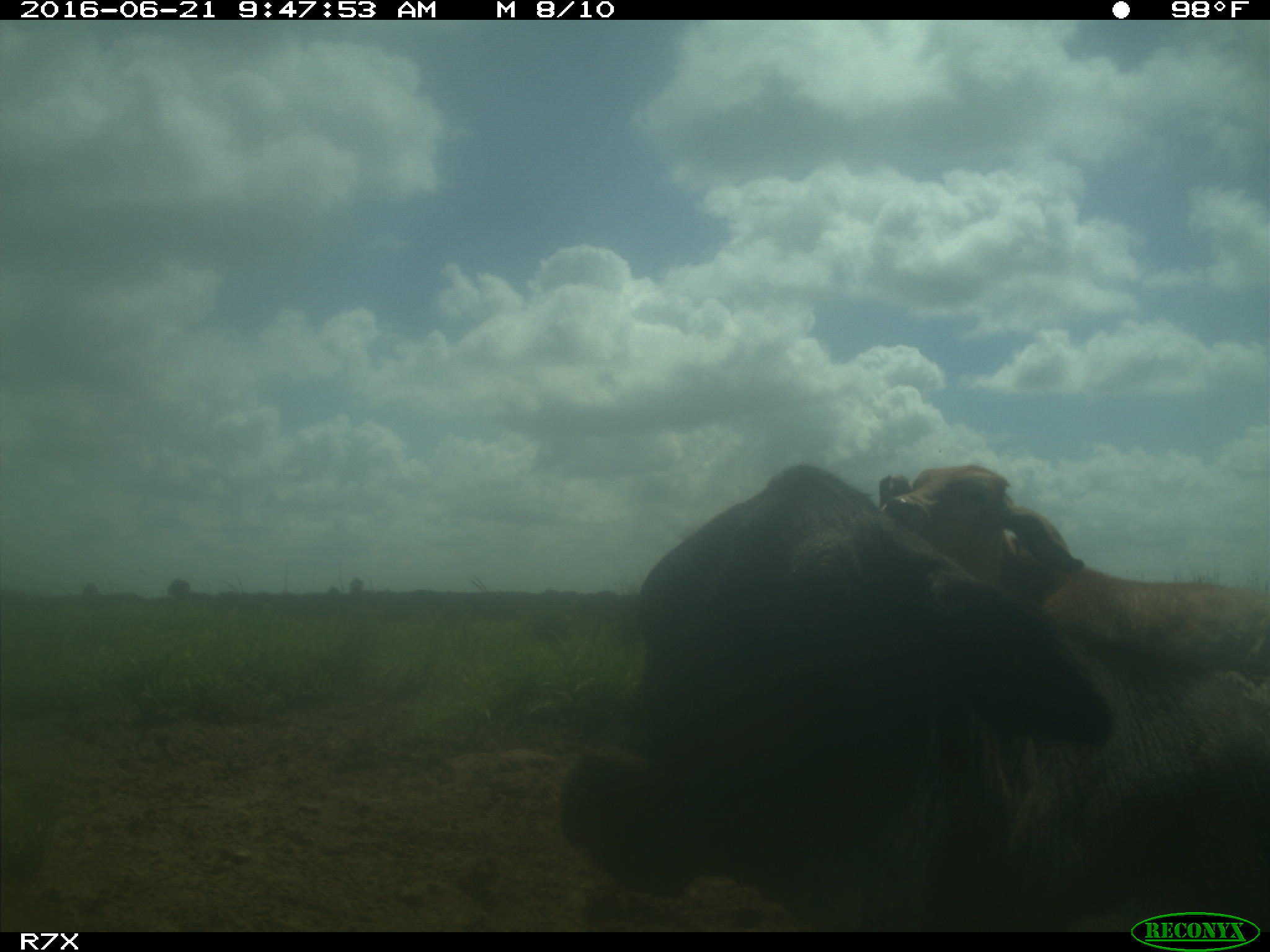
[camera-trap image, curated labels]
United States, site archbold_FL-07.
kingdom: Animalia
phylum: Chordata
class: Mammalia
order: Artiodactyla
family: Bovidae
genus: Bos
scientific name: Bos taurus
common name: domestic cow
Bos taurus (domestic cow).